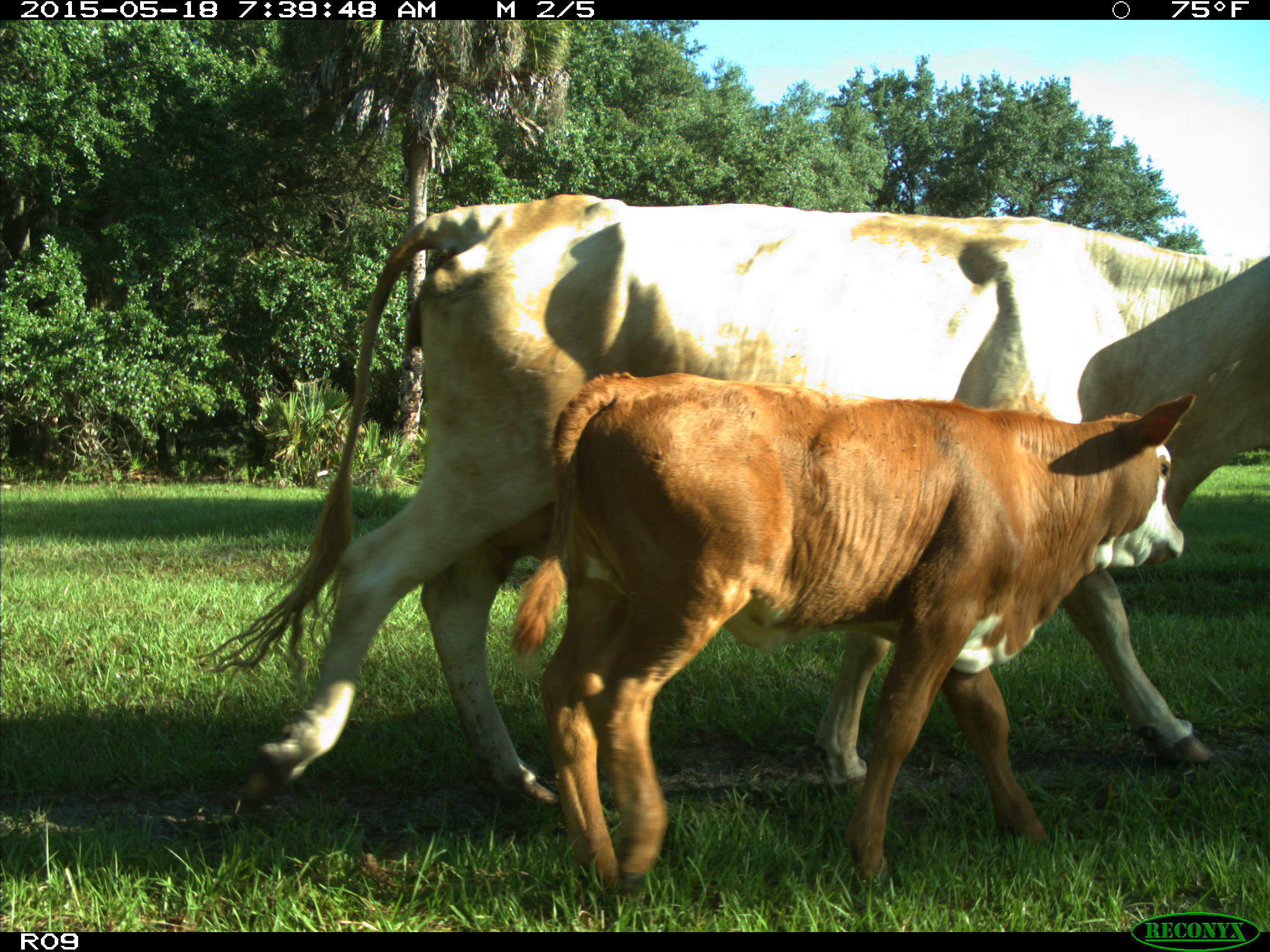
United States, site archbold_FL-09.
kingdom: Animalia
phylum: Chordata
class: Mammalia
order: Artiodactyla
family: Bovidae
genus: Bos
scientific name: Bos taurus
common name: domestic cow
Bos taurus (domestic cow).